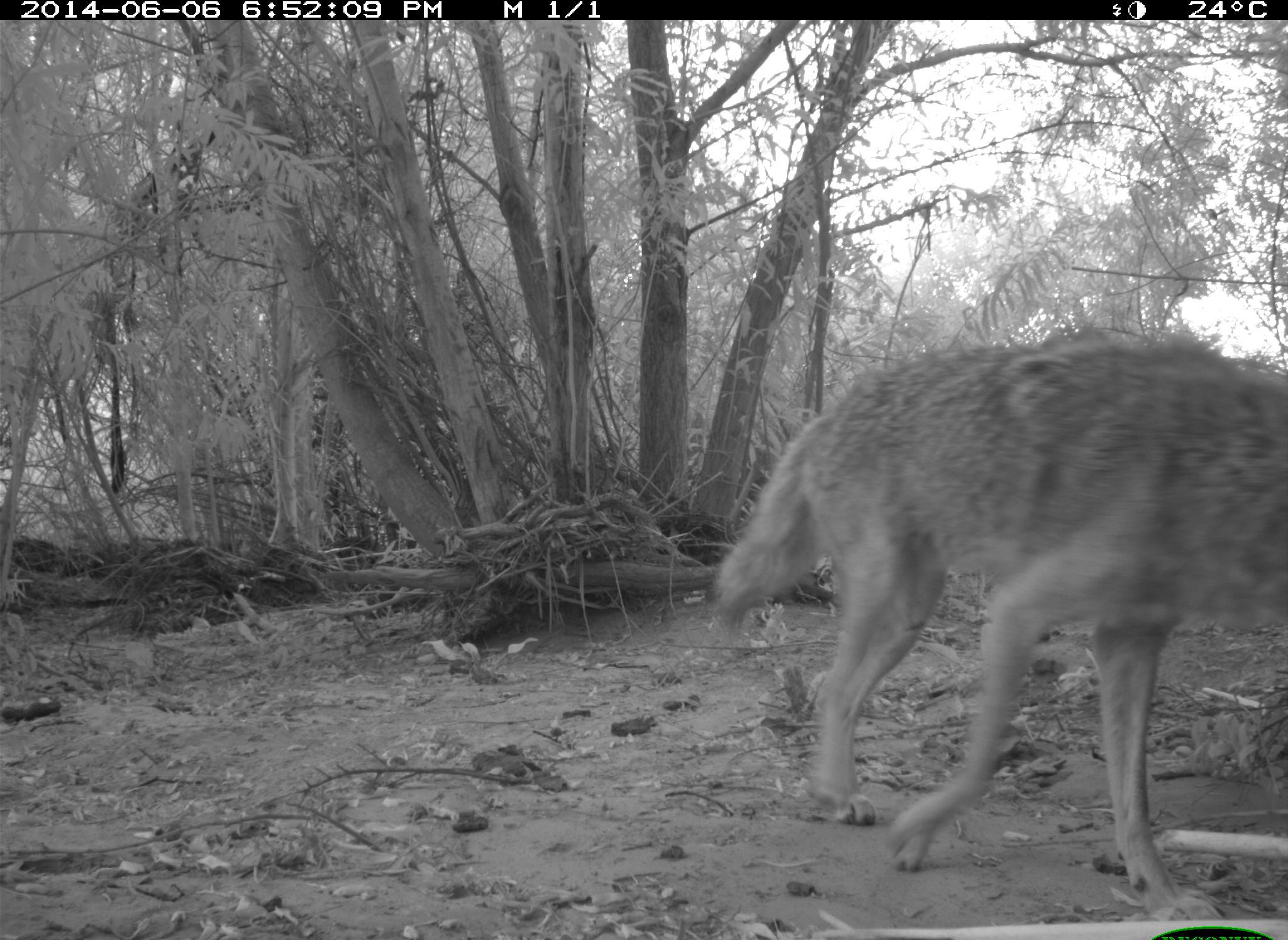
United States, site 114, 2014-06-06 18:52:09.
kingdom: Animalia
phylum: Chordata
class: Mammalia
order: Carnivora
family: Canidae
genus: Canis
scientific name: Canis latrans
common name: coyote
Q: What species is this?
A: Coyote (Canis latrans).